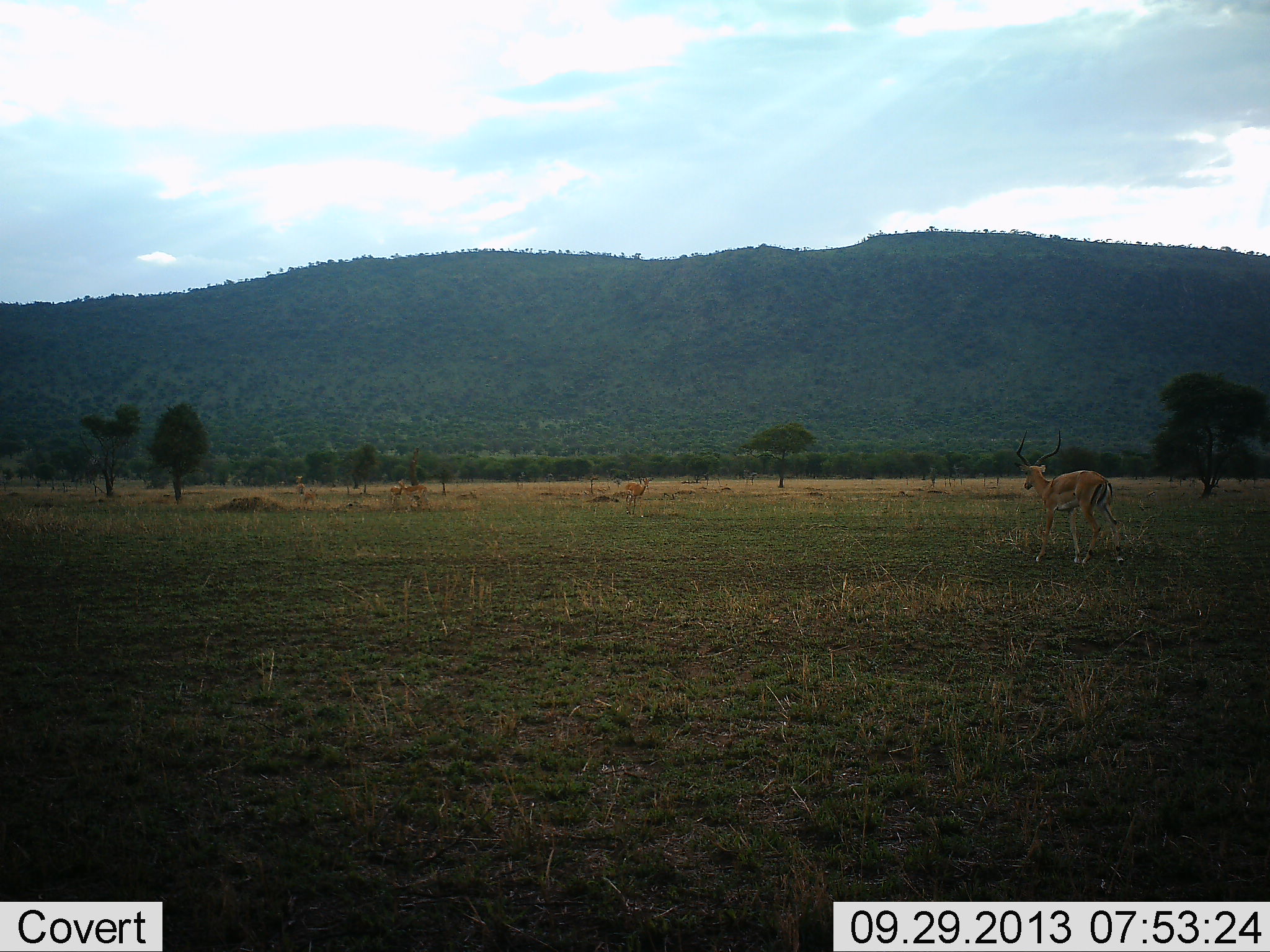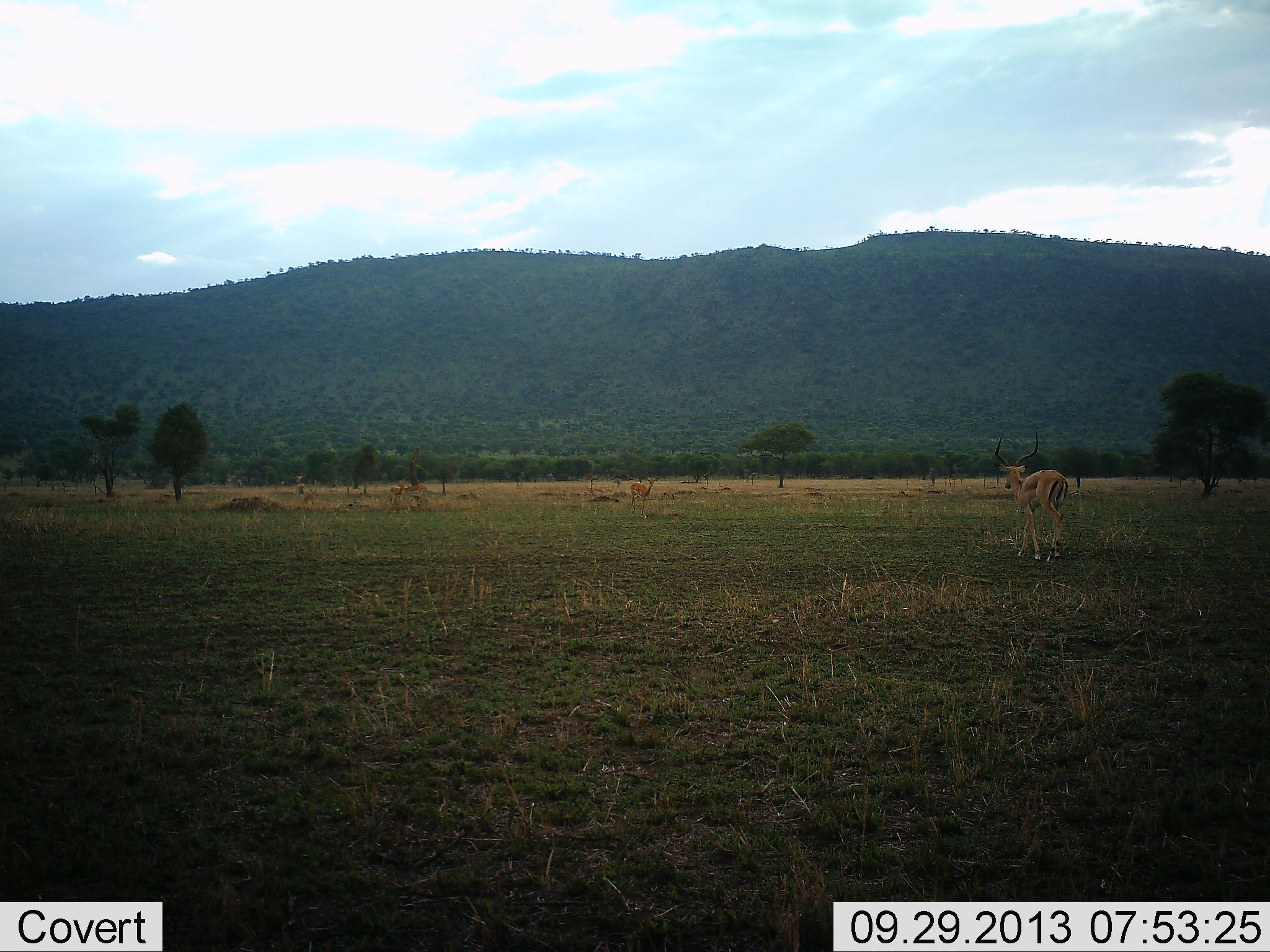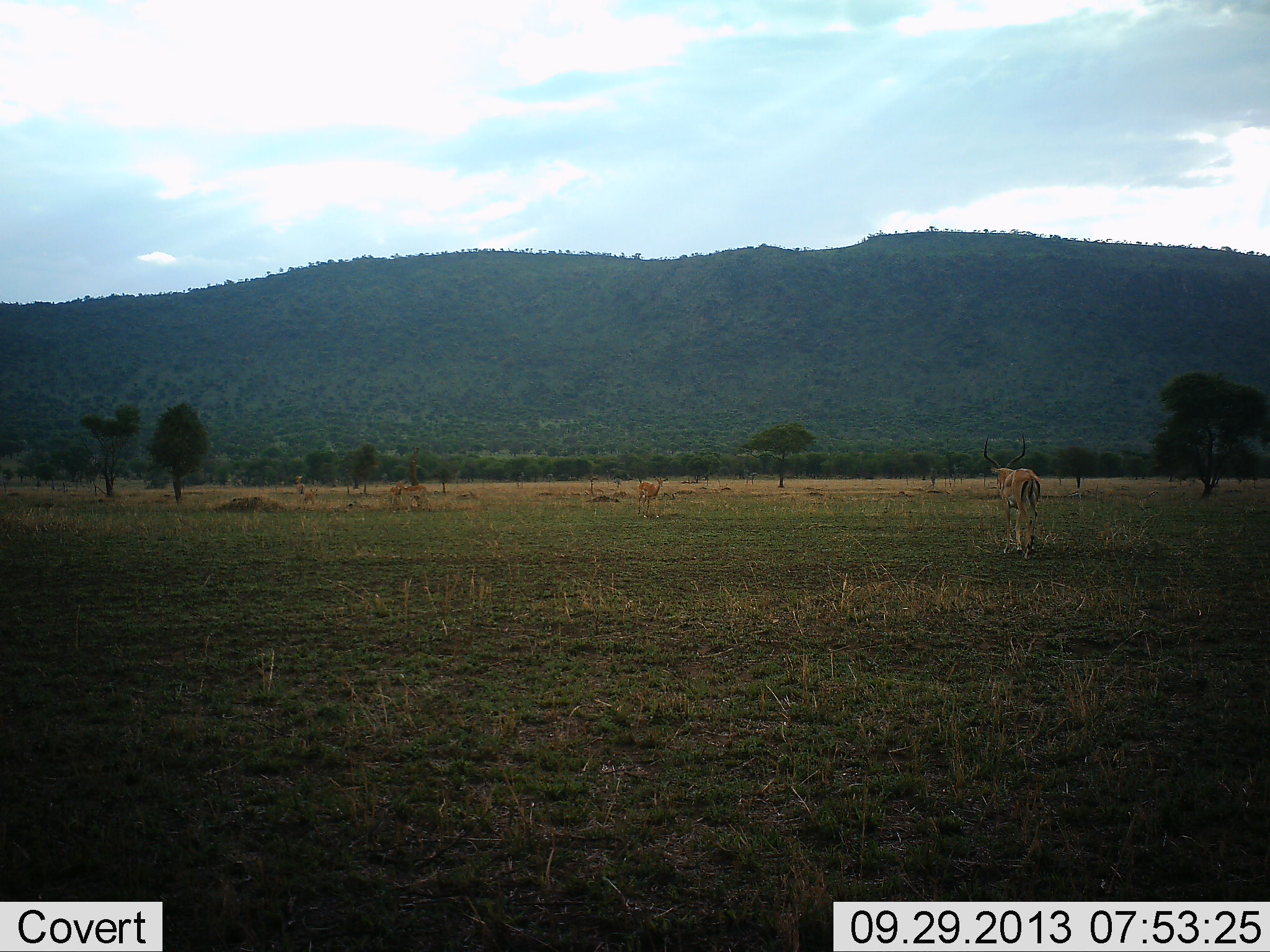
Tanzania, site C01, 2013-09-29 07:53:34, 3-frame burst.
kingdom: Animalia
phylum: Chordata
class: Mammalia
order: Artiodactyla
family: Bovidae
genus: Aepyceros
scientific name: Aepyceros melampus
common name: impala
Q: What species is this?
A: Impala (Aepyceros melampus).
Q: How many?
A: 3.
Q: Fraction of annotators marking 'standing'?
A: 38%.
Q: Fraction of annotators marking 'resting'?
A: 0%.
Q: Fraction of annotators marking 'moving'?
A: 94%.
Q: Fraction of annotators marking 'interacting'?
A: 0%.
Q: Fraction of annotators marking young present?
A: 0%.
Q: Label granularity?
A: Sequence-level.